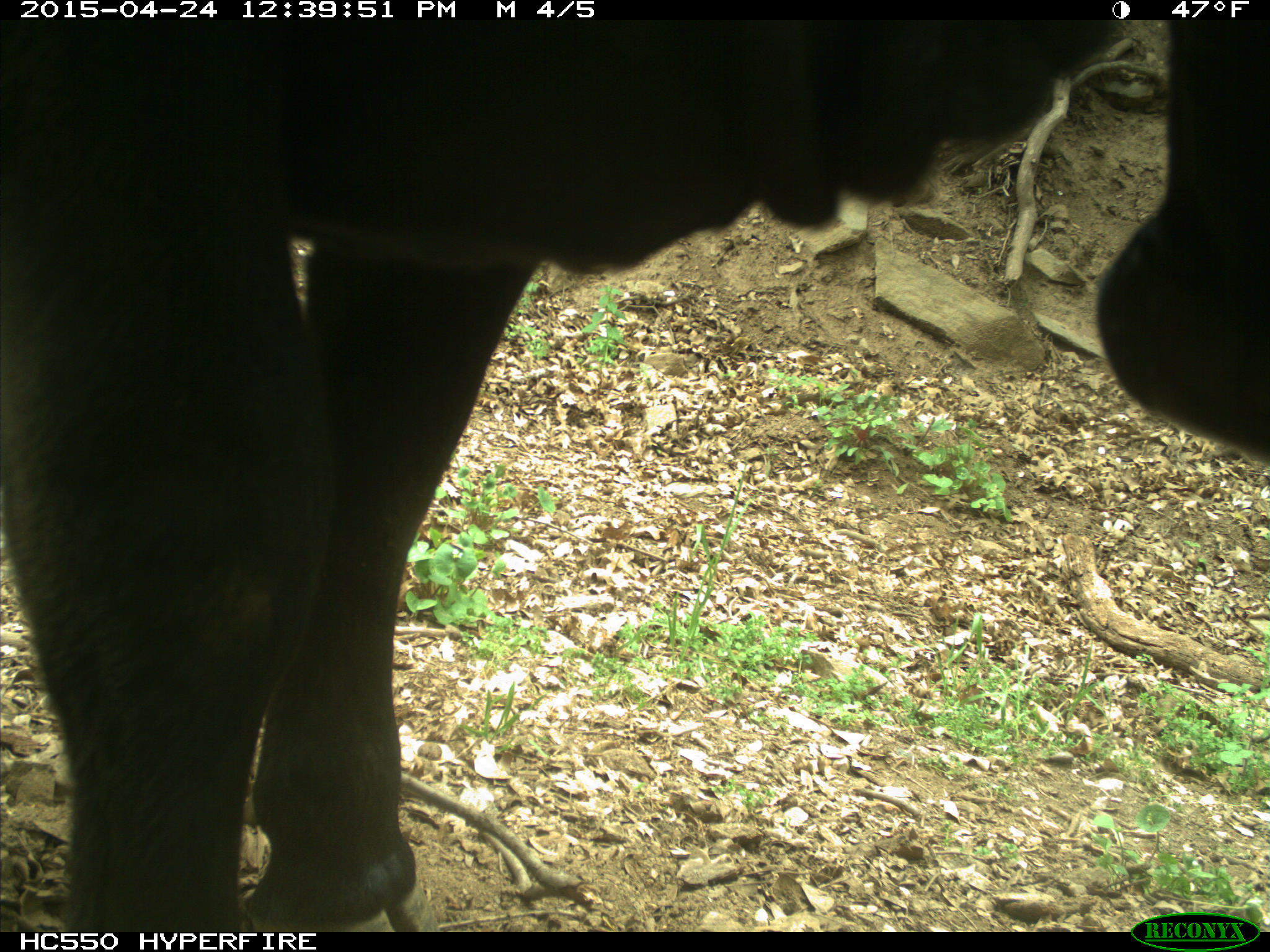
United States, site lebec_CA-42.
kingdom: Animalia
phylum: Chordata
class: Mammalia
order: Artiodactyla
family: Bovidae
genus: Bos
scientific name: Bos taurus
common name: domestic cow